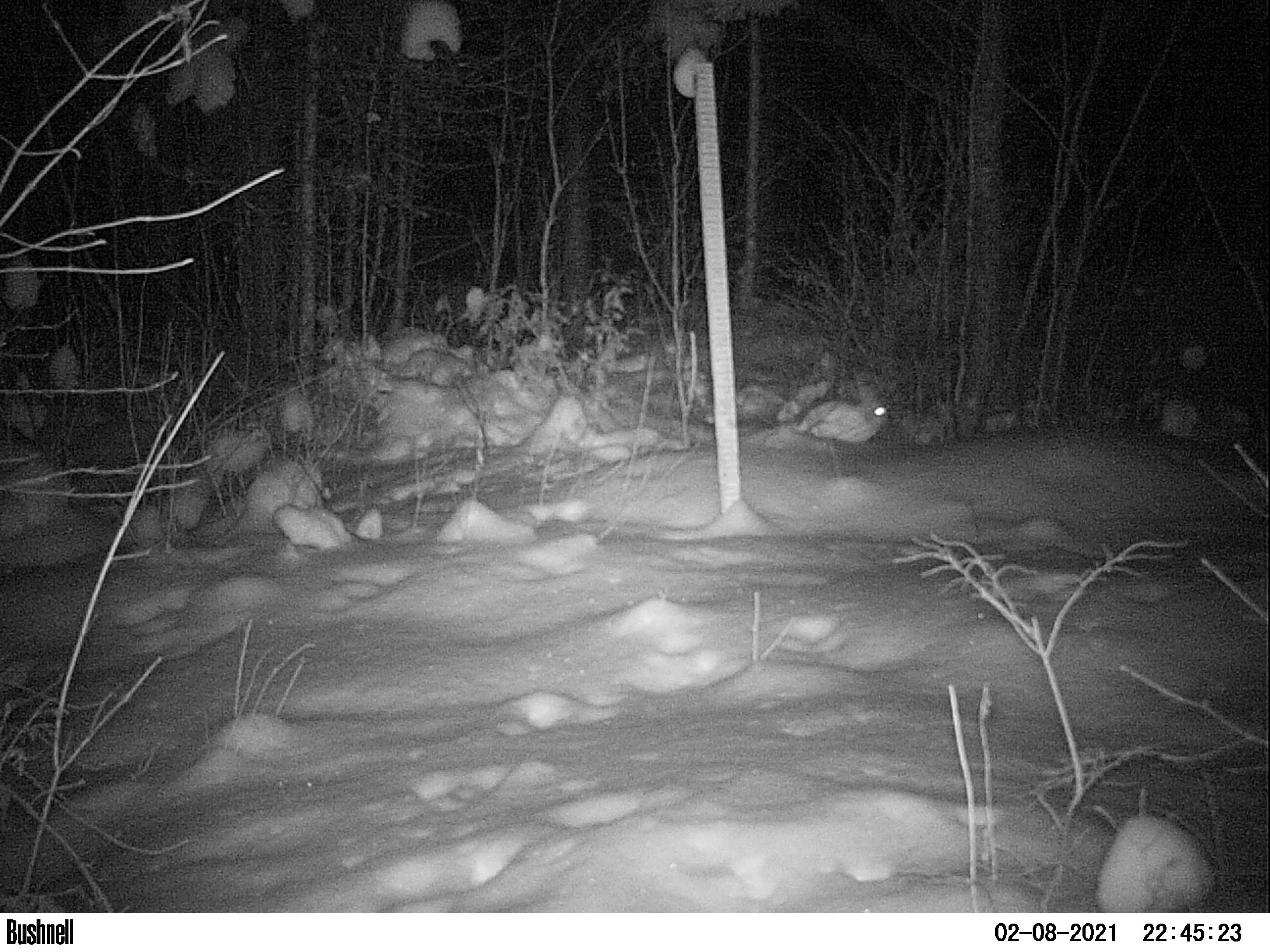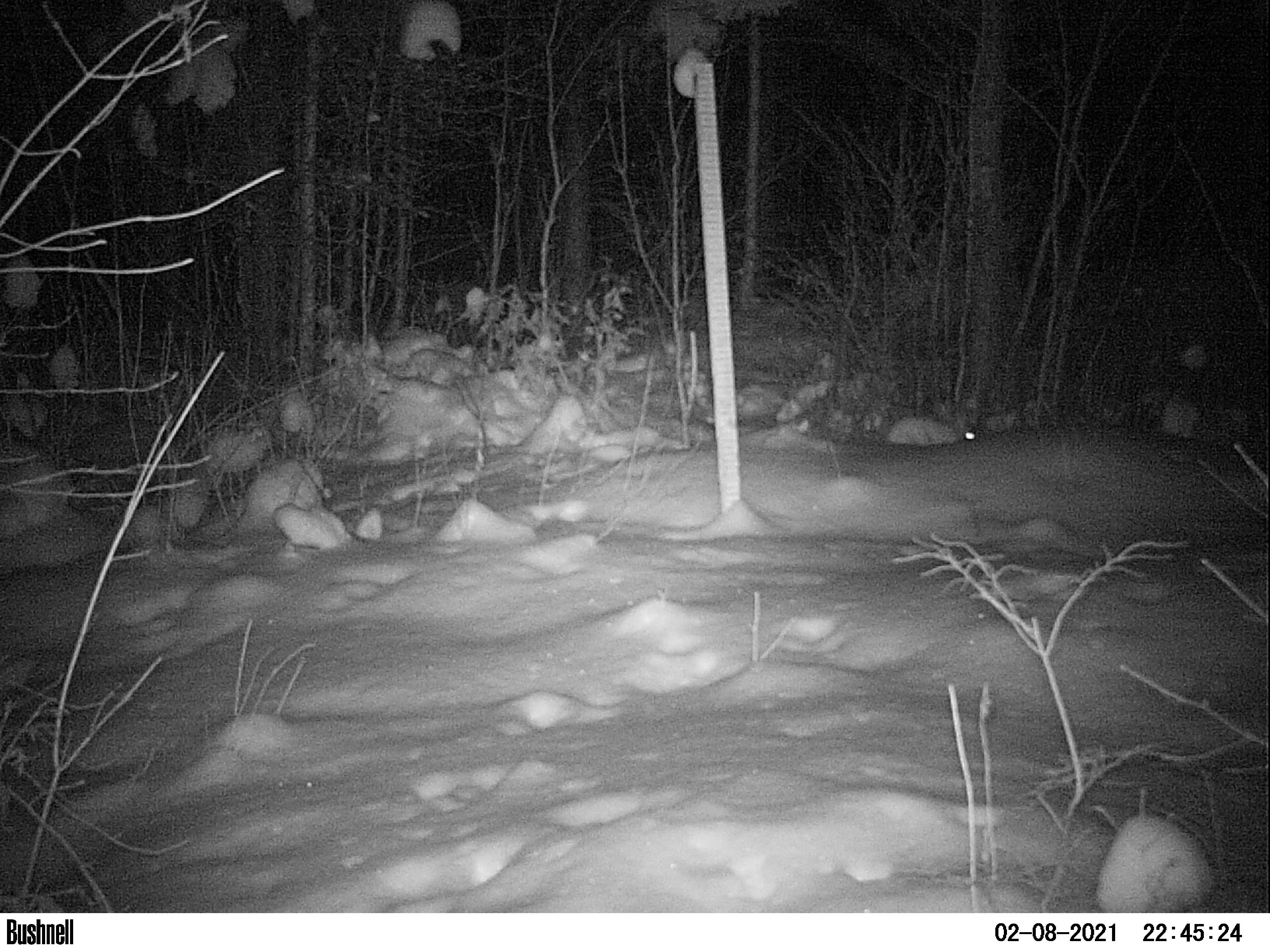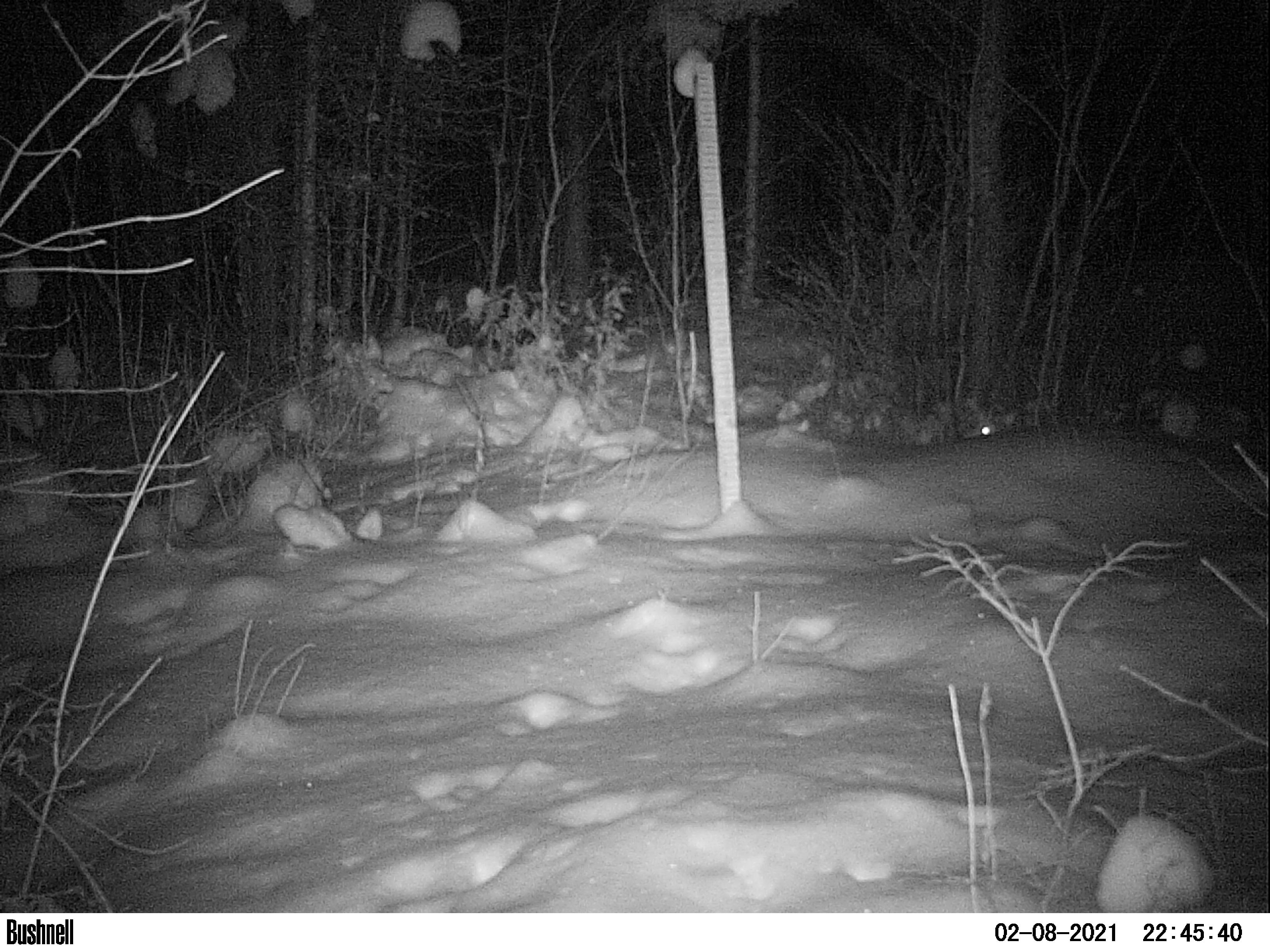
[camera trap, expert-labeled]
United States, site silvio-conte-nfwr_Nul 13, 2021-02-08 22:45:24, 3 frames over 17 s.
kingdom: Animalia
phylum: Chordata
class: Mammalia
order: Lagomorpha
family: Leporidae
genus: Lepus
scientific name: Lepus americanus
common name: snowshoe hare